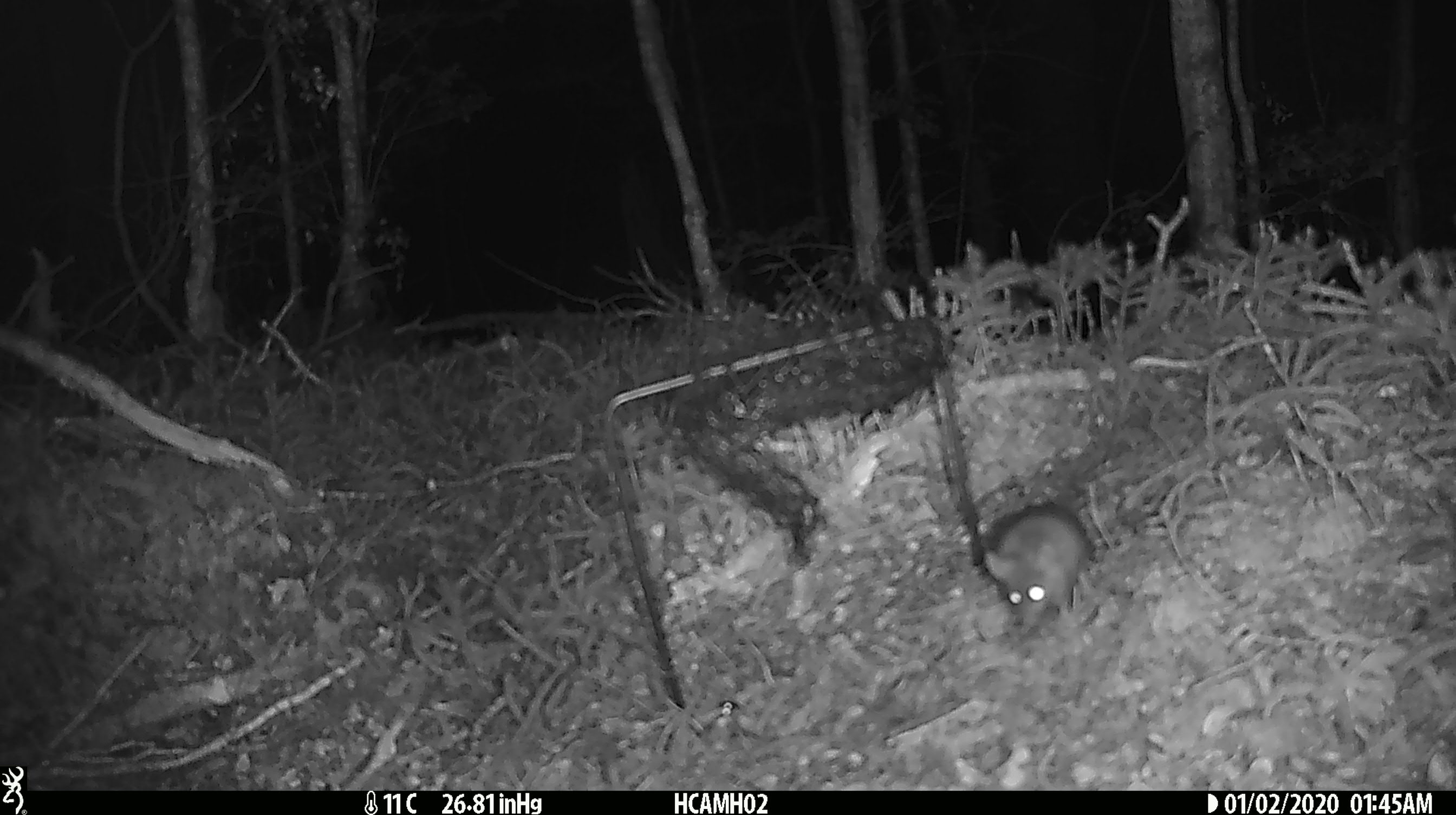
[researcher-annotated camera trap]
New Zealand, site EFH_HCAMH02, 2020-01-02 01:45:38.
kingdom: Animalia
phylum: Chordata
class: Mammalia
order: Rodentia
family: Muridae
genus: Mus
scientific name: Mus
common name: mouse